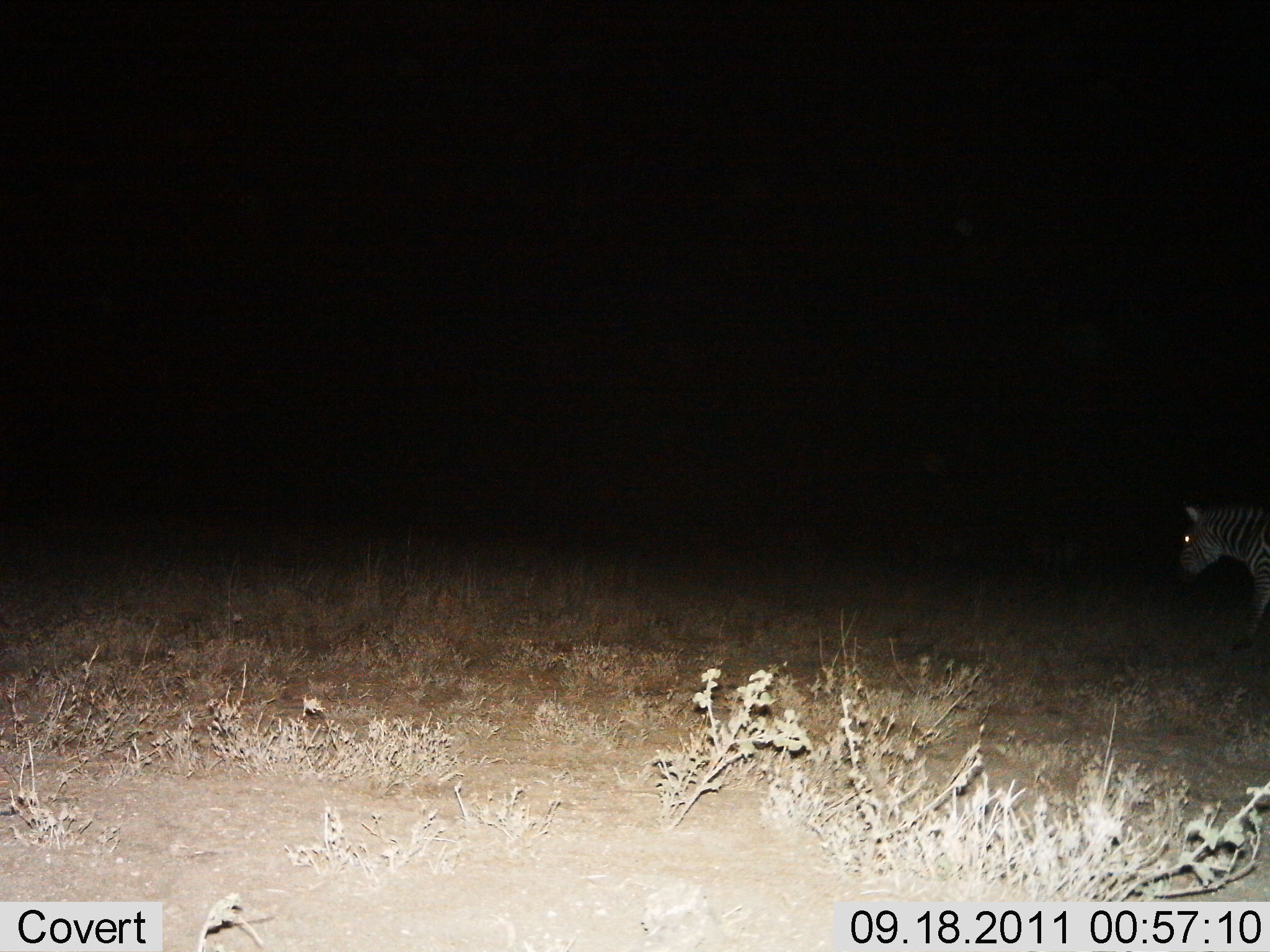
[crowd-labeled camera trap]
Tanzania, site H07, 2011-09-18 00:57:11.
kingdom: Animalia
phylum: Chordata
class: Mammalia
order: Perissodactyla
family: Equidae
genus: Equus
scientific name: Equus quagga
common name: plains zebra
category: zebra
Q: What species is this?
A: Zebra (plains zebra) (Equus quagga).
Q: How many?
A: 1.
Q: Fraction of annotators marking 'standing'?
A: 58%.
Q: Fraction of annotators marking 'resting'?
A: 0%.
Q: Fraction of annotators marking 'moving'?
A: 42%.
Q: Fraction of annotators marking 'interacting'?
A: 0%.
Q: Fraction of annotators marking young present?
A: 0%.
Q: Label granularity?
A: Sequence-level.